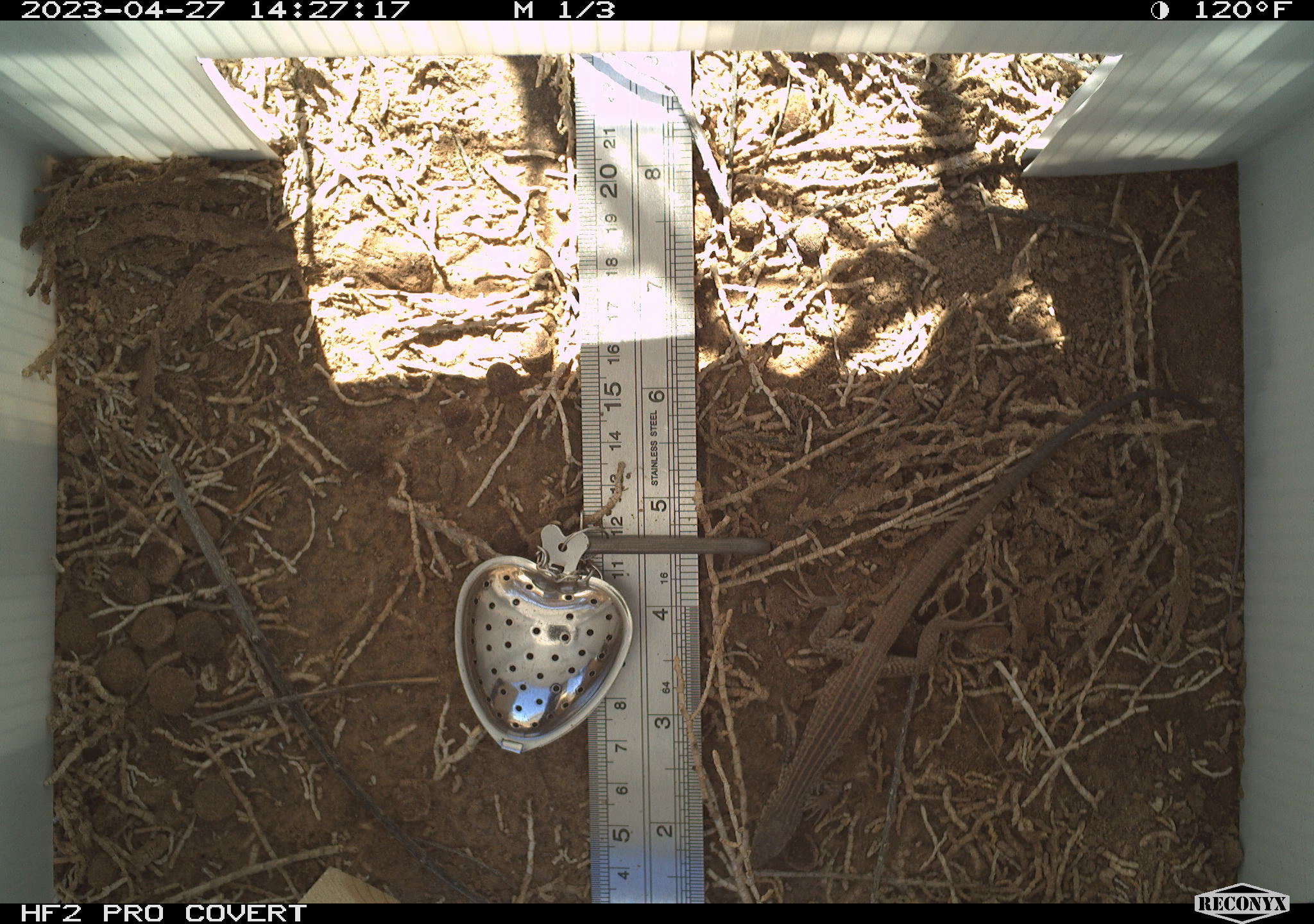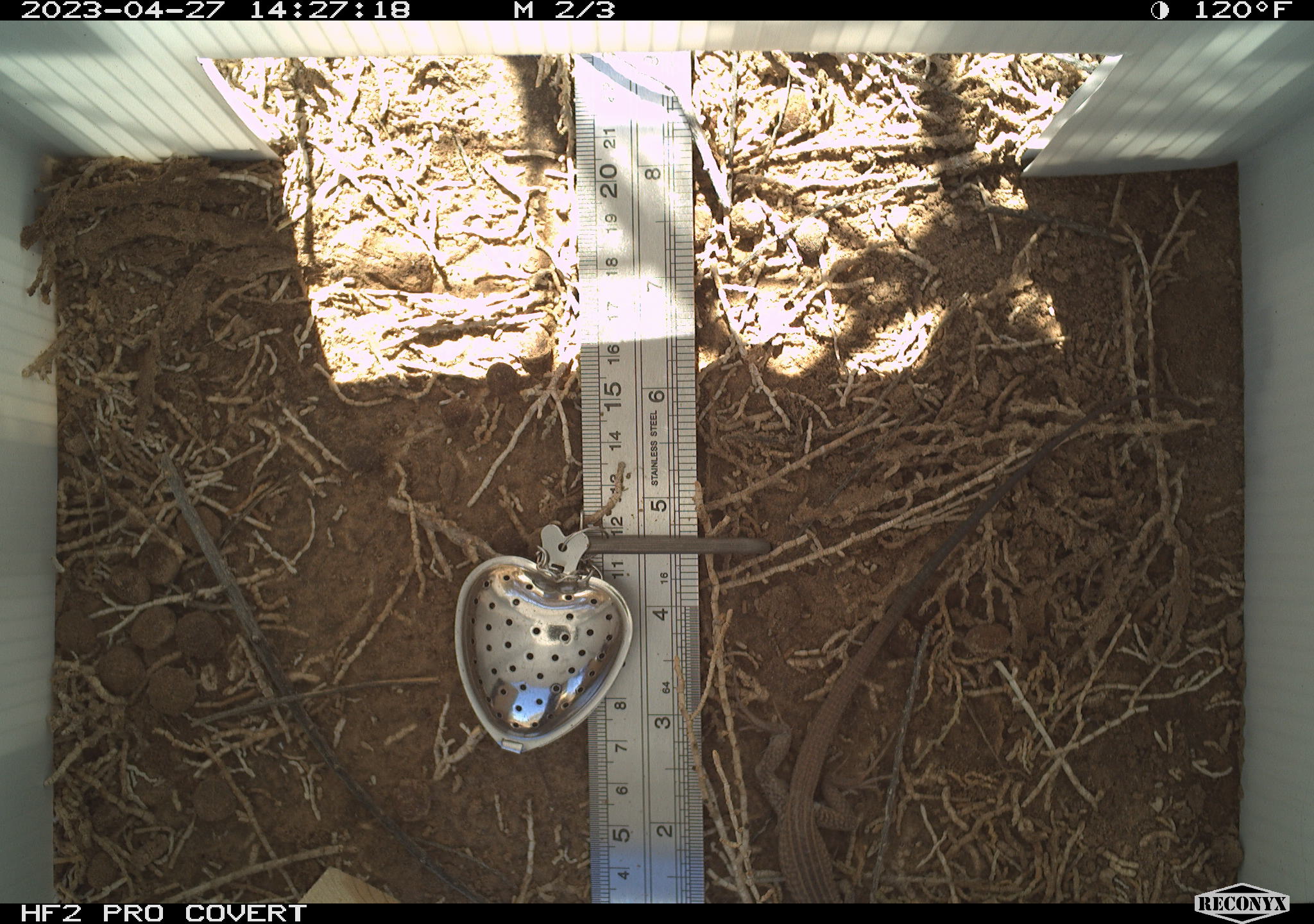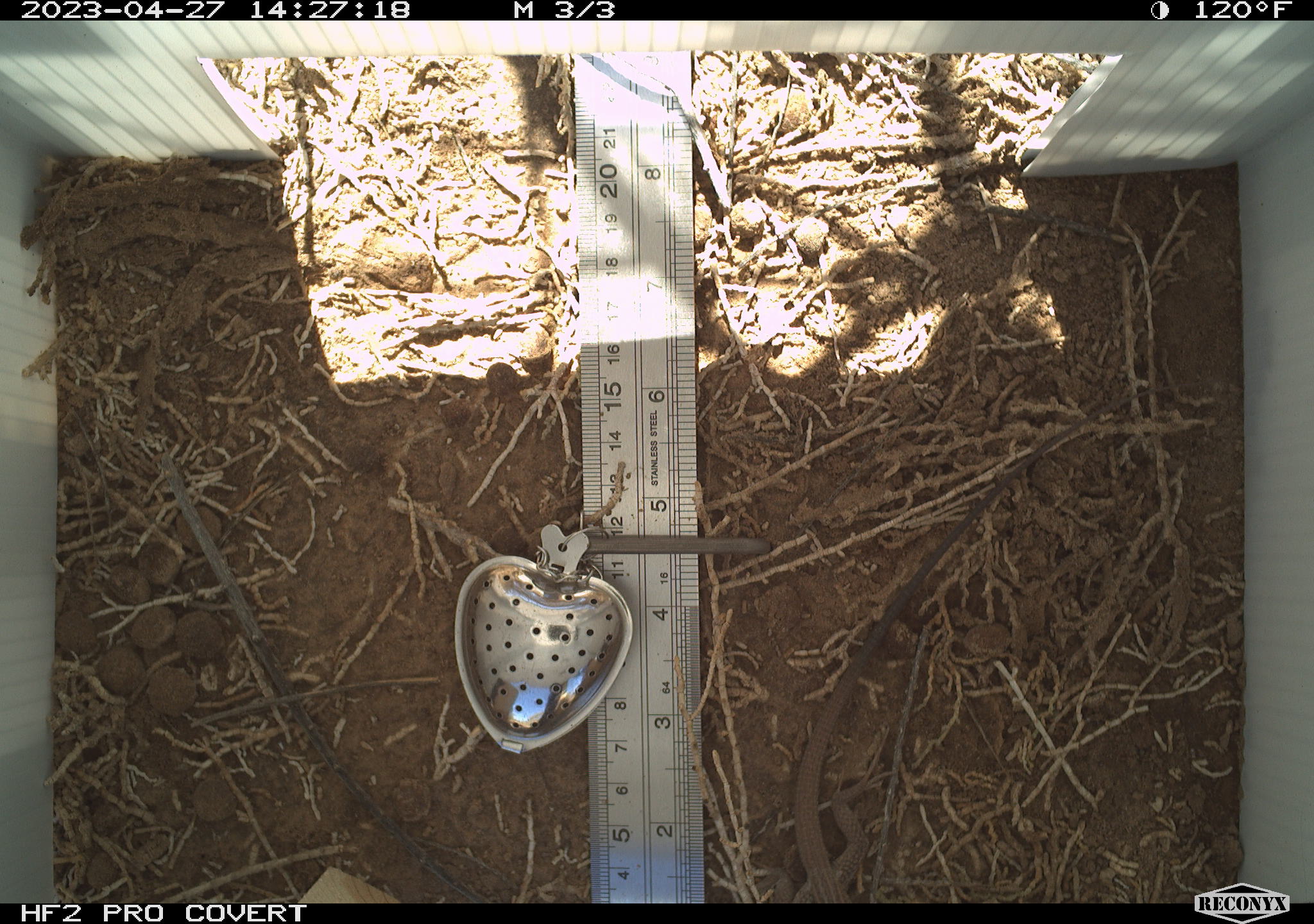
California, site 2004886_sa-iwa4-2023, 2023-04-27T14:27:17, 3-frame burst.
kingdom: Animalia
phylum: Chordata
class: Reptilia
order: Squamata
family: Teiidae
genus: Aspidoscelis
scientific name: Aspidoscelis tigris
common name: western whiptail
Western whiptail (Aspidoscelis tigris).